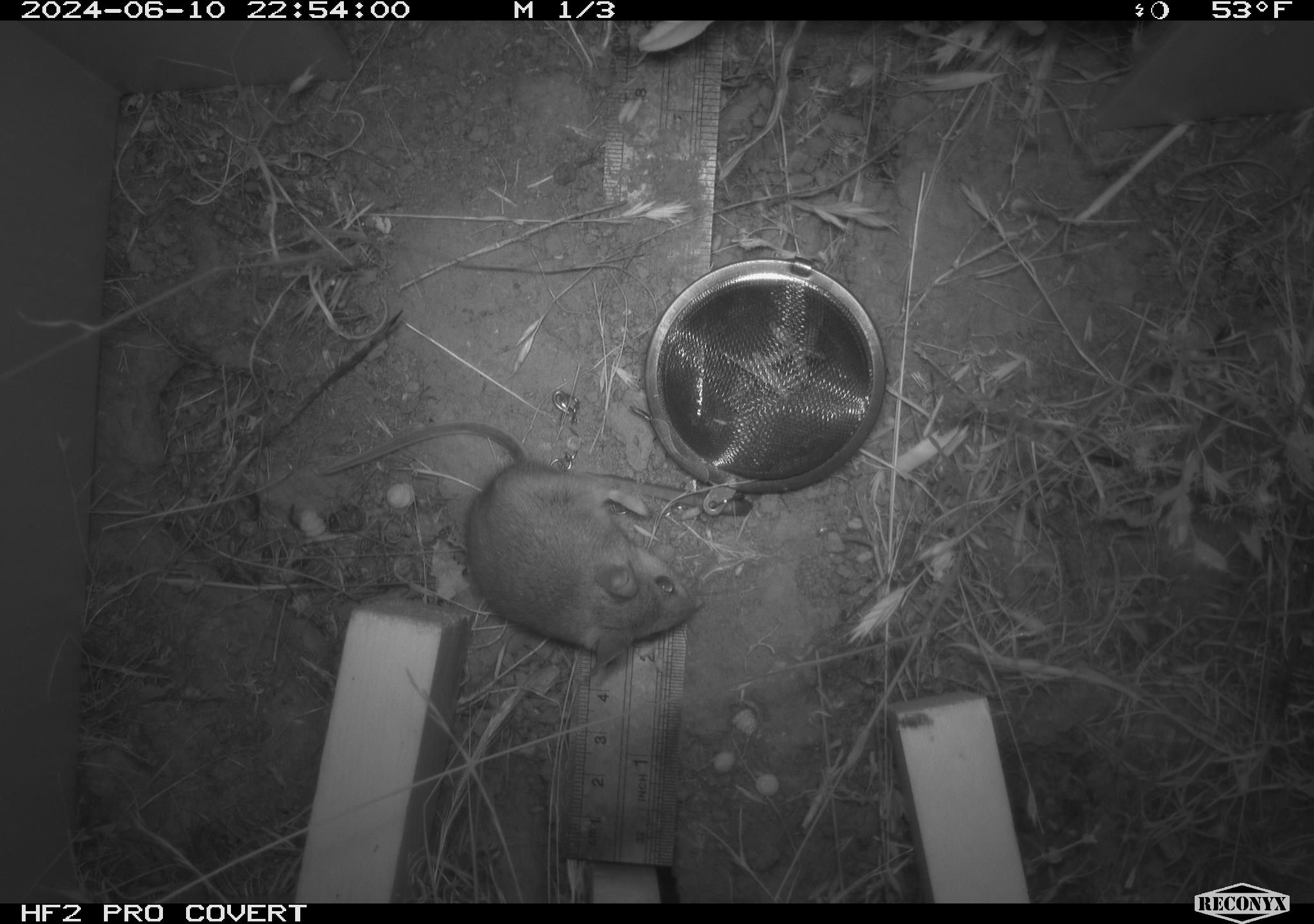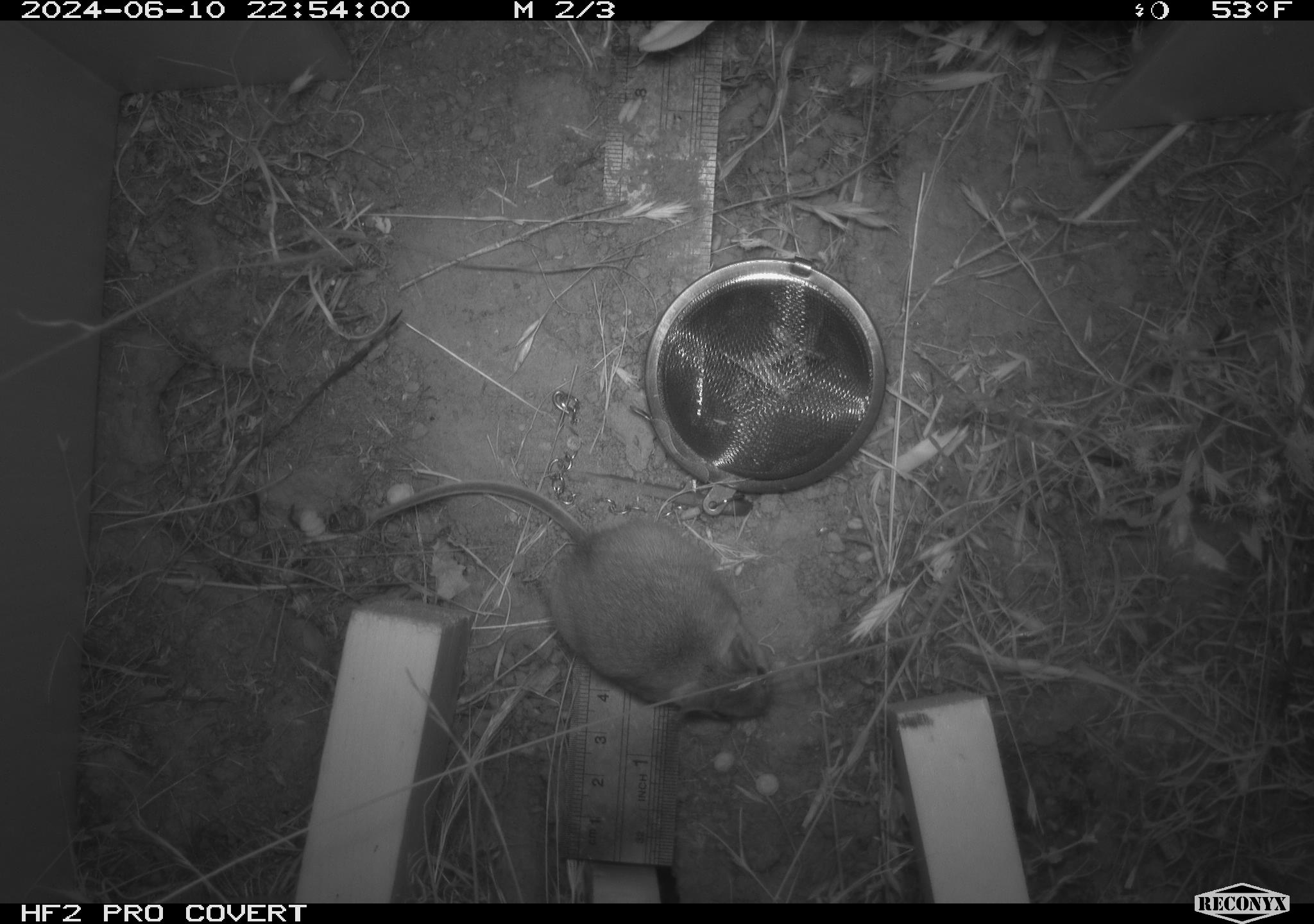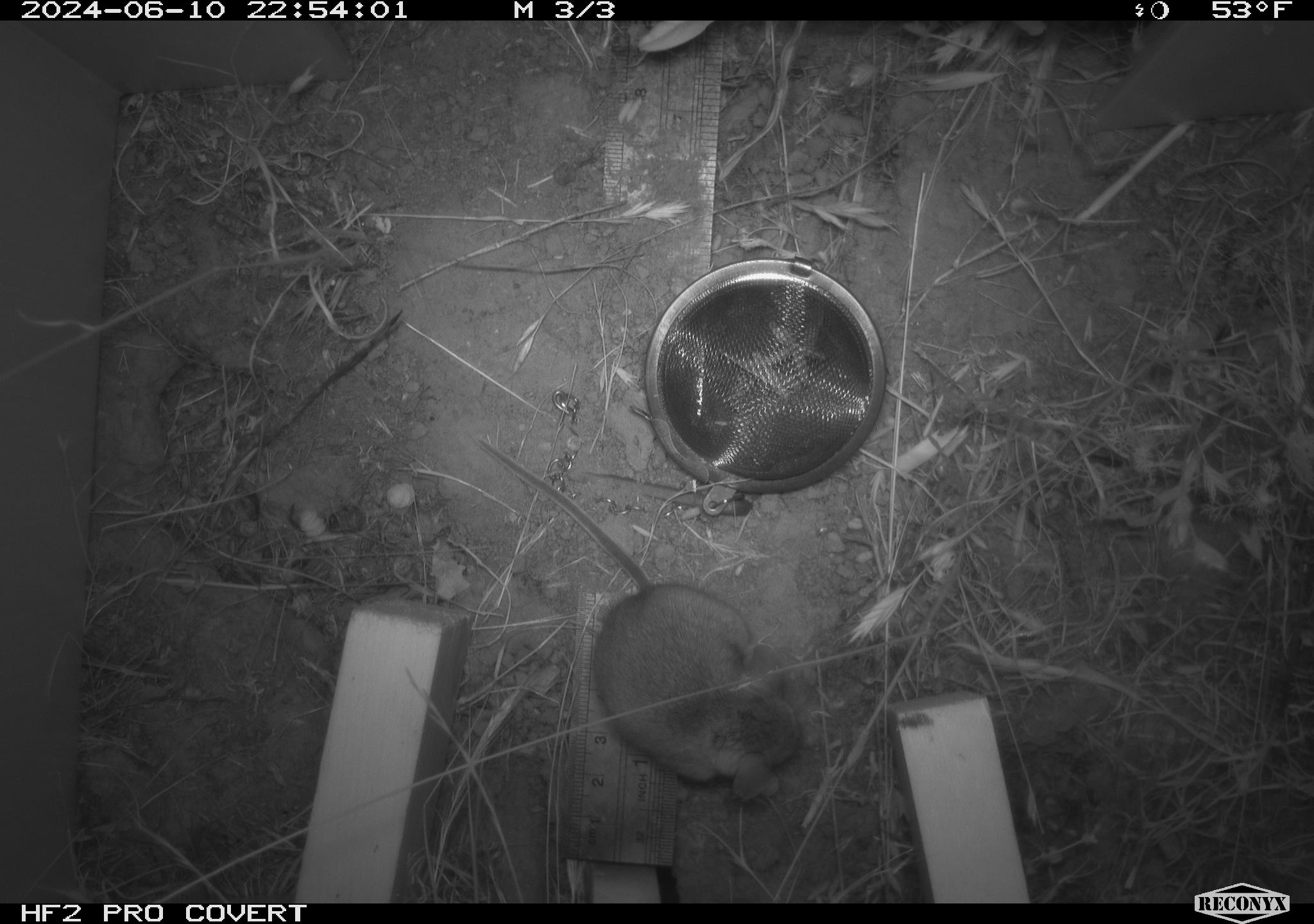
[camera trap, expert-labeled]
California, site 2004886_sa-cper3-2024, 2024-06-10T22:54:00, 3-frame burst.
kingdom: Animalia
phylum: Chordata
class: Mammalia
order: Rodentia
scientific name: Rodentia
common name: rodent